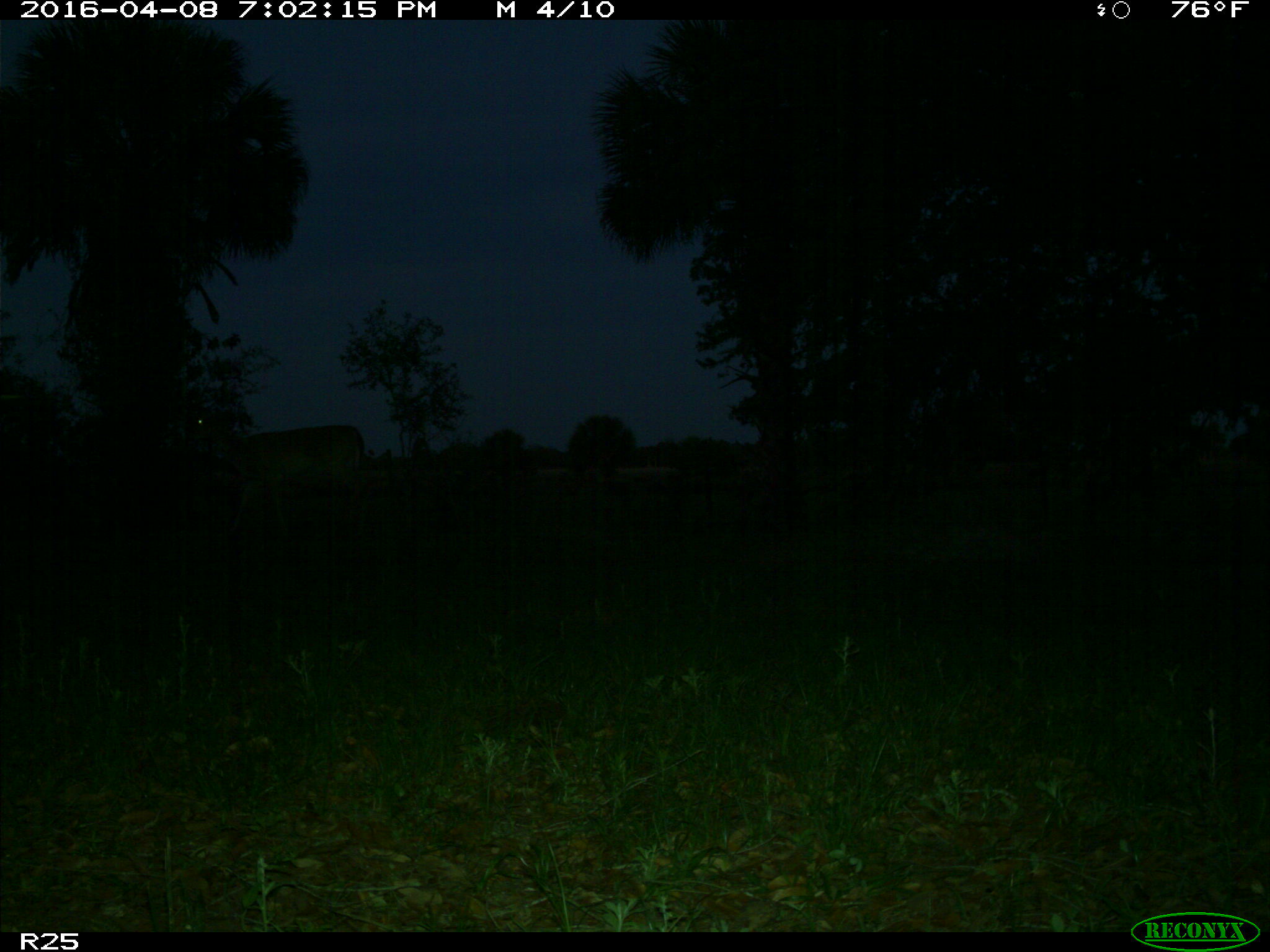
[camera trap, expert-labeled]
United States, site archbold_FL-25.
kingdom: Animalia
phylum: Chordata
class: Mammalia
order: Artiodactyla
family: Cervidae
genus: Odocoileus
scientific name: Odocoileus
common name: deer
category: unidentified deer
Unidentified deer (deer) (Odocoileus).